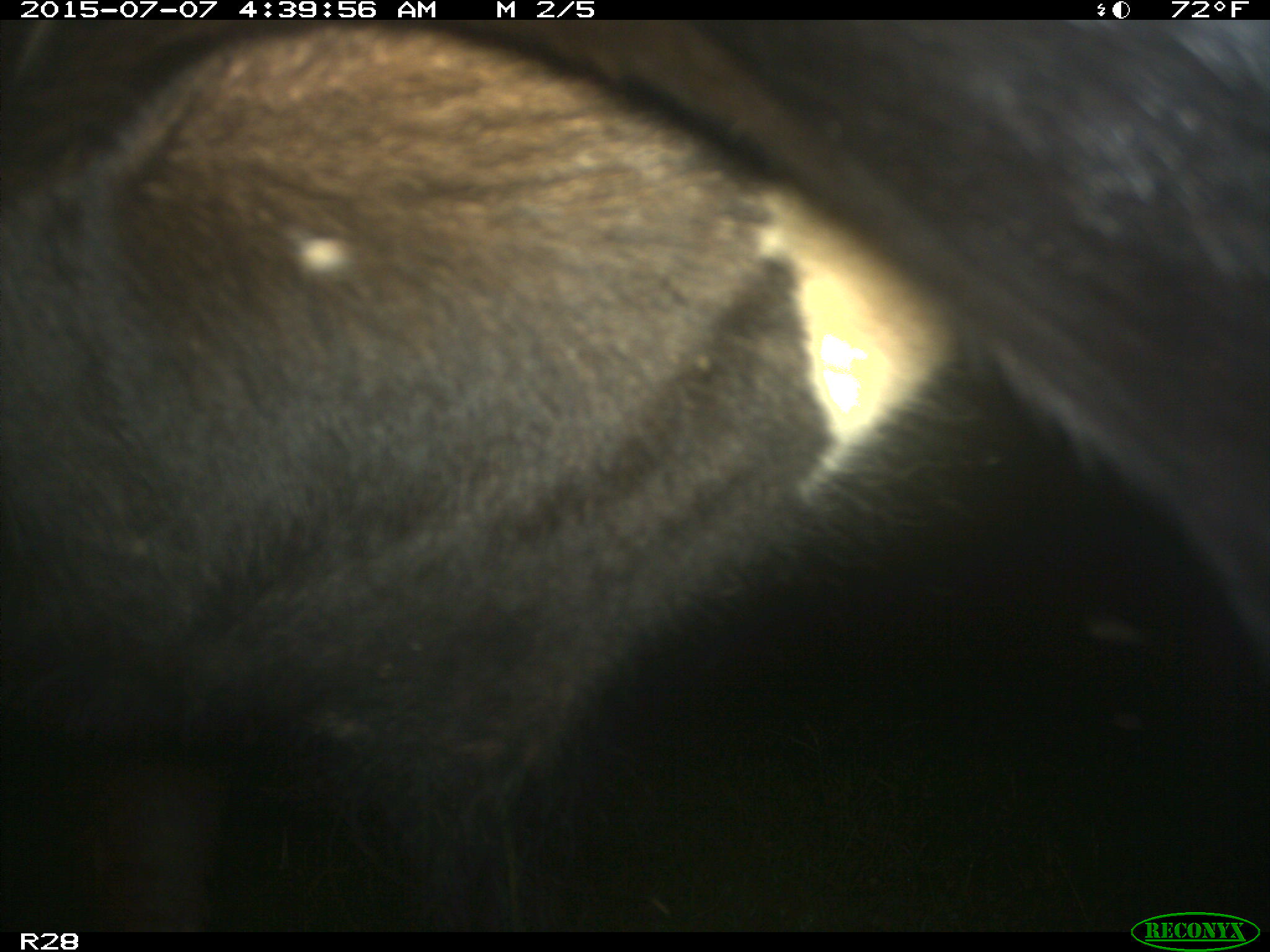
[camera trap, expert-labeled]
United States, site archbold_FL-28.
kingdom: Animalia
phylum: Chordata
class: Mammalia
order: Artiodactyla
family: Bovidae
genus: Bos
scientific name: Bos taurus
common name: domestic cow